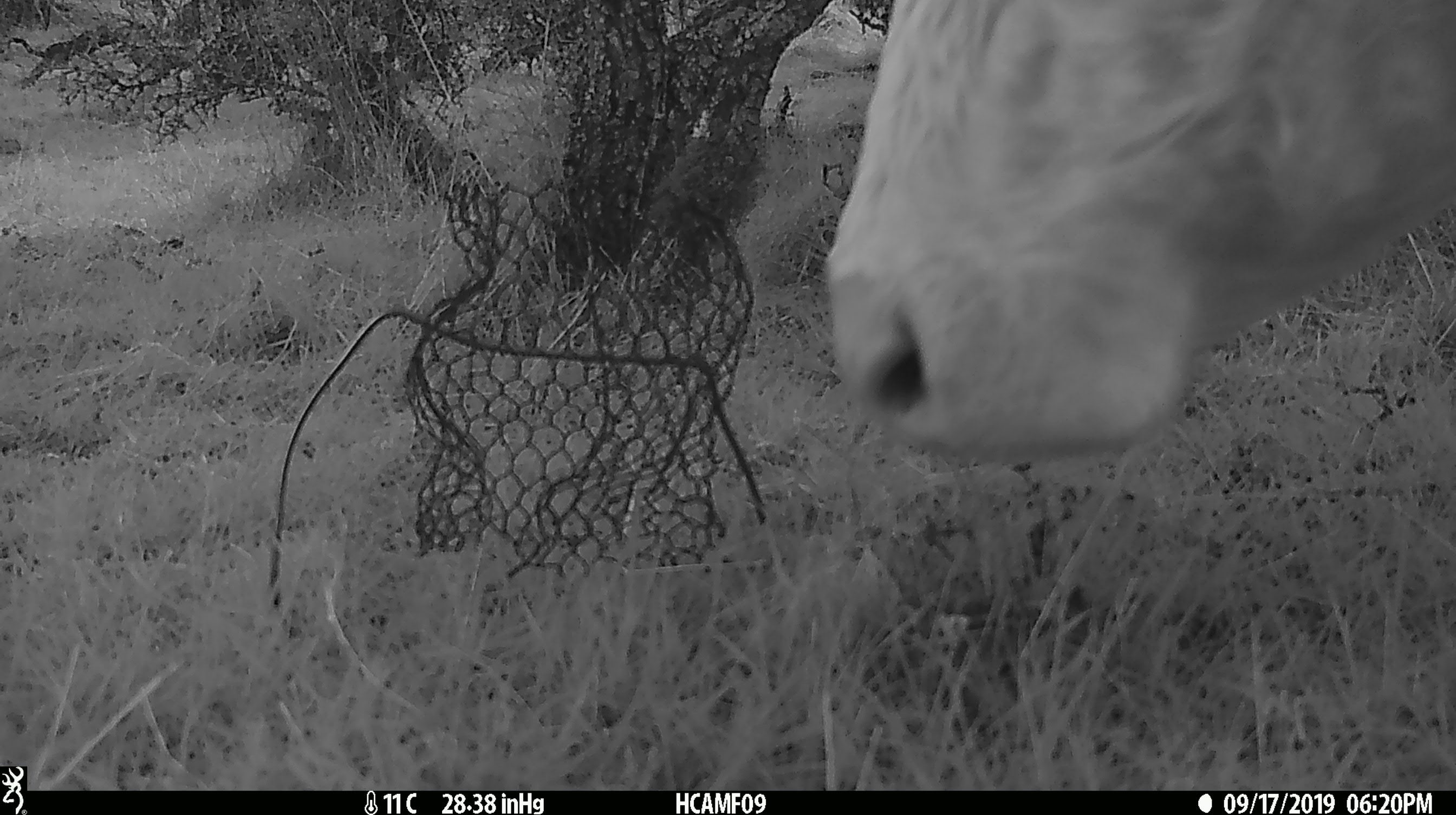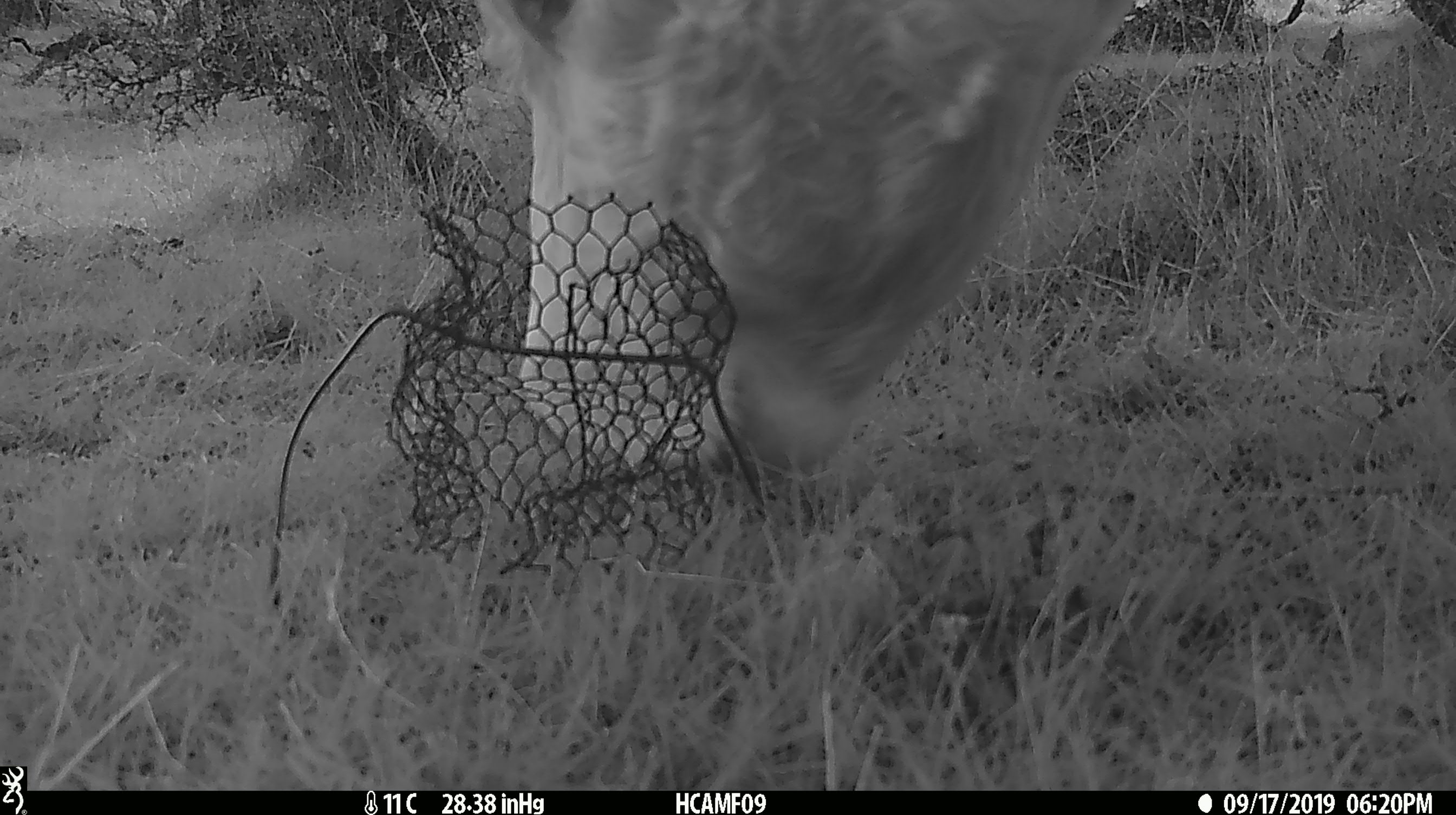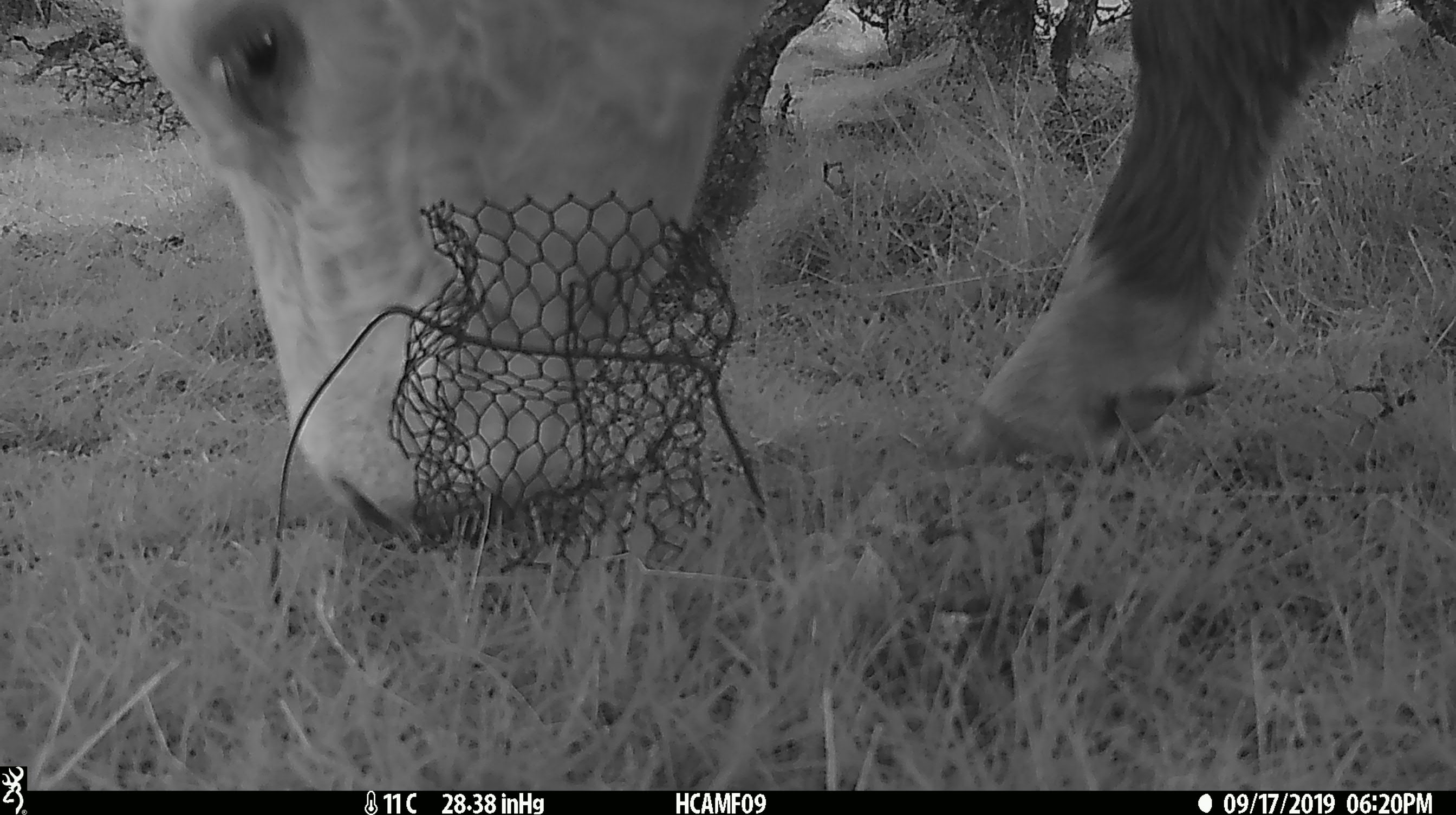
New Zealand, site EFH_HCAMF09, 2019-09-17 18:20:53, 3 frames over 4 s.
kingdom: Animalia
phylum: Chordata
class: Mammalia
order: Artiodactyla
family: Bovidae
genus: Bos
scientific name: Bos taurus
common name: domestic cow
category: cow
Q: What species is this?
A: Cow (domestic cow) (Bos taurus).